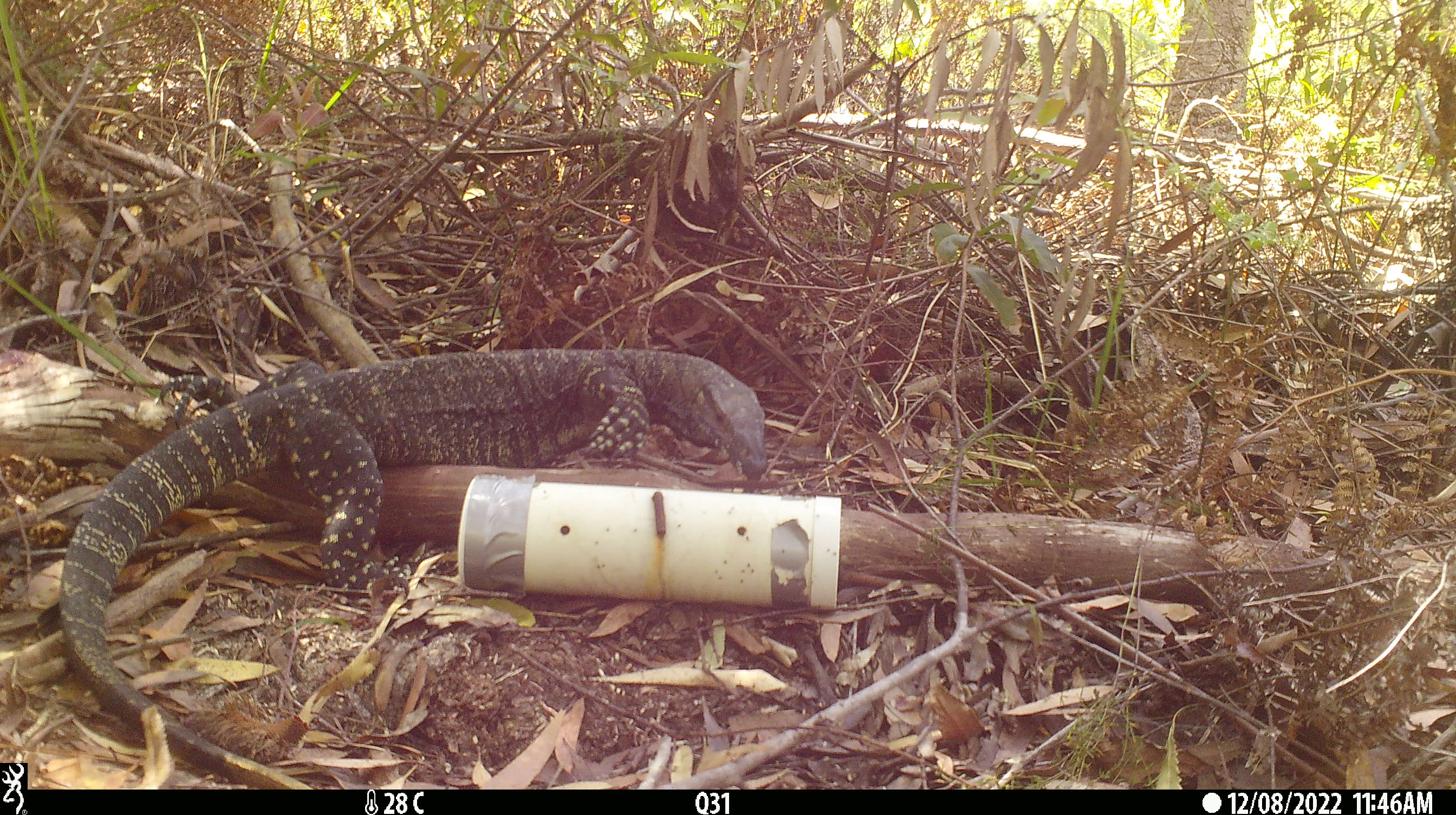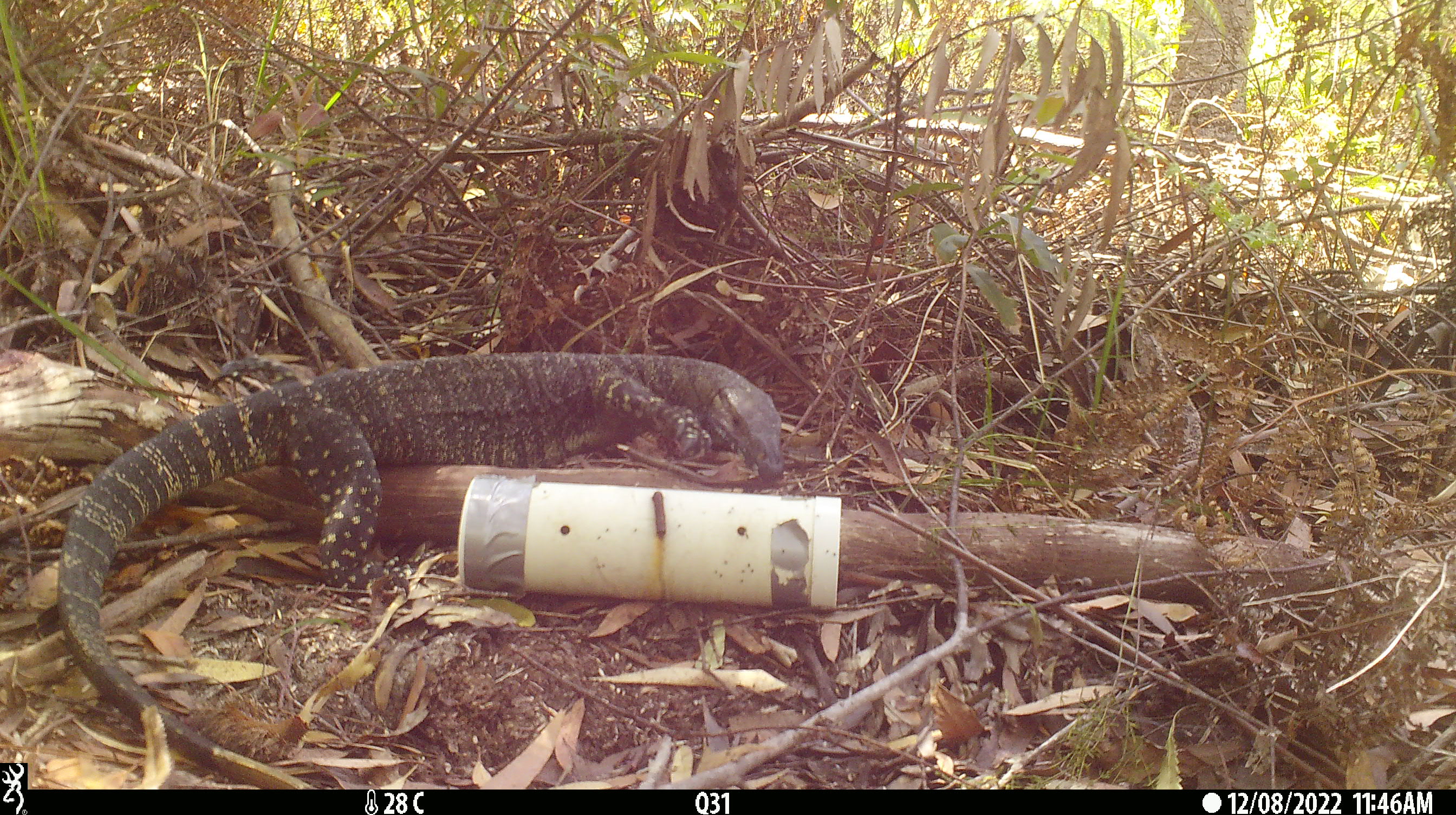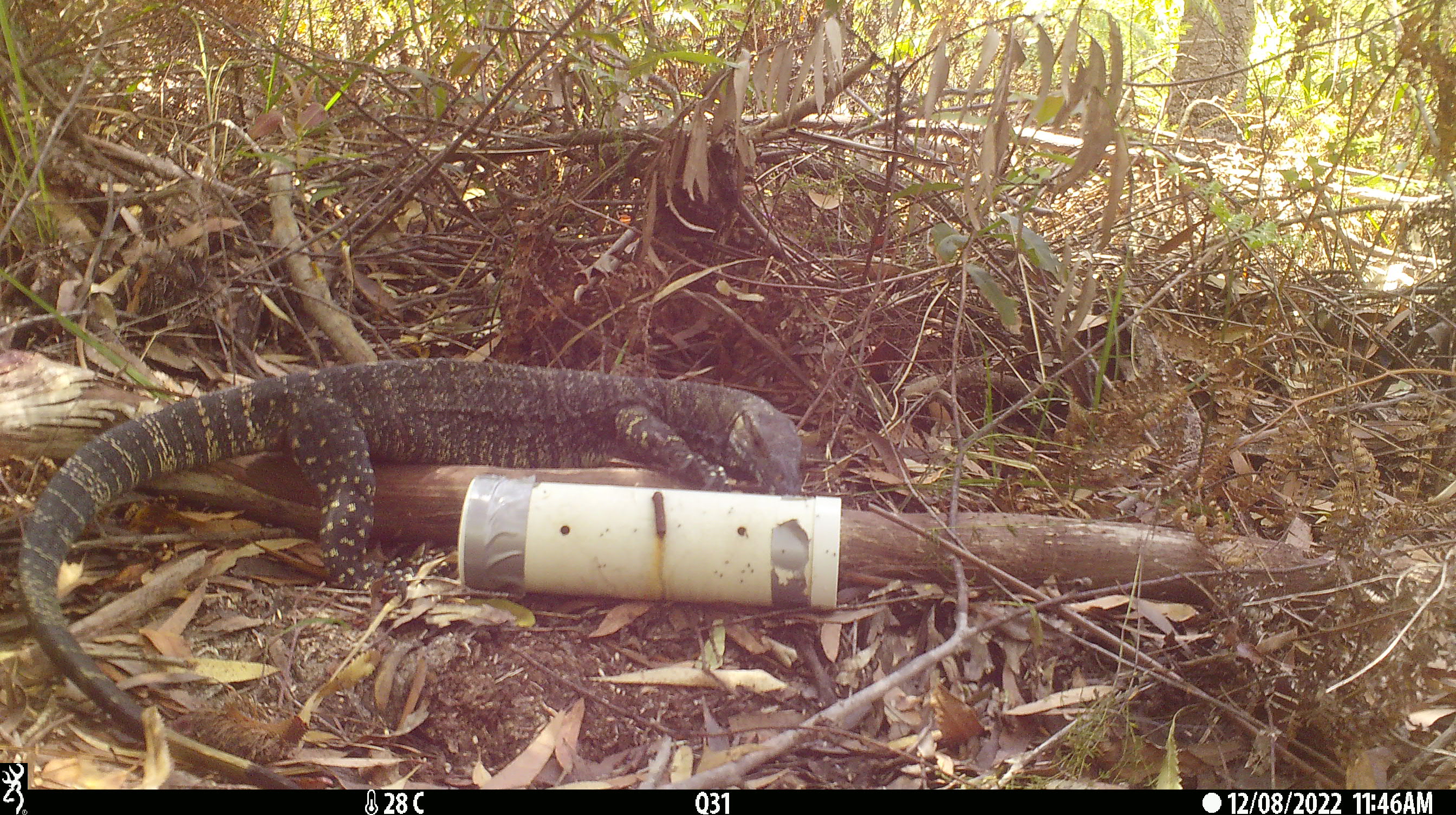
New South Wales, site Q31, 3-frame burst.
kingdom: Animalia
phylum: Chordata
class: Reptilia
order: Squamata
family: Varanidae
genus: Varanus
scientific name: Varanus varius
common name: lace monitor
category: goanna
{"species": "goanna (lace monitor) (Varanus varius)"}